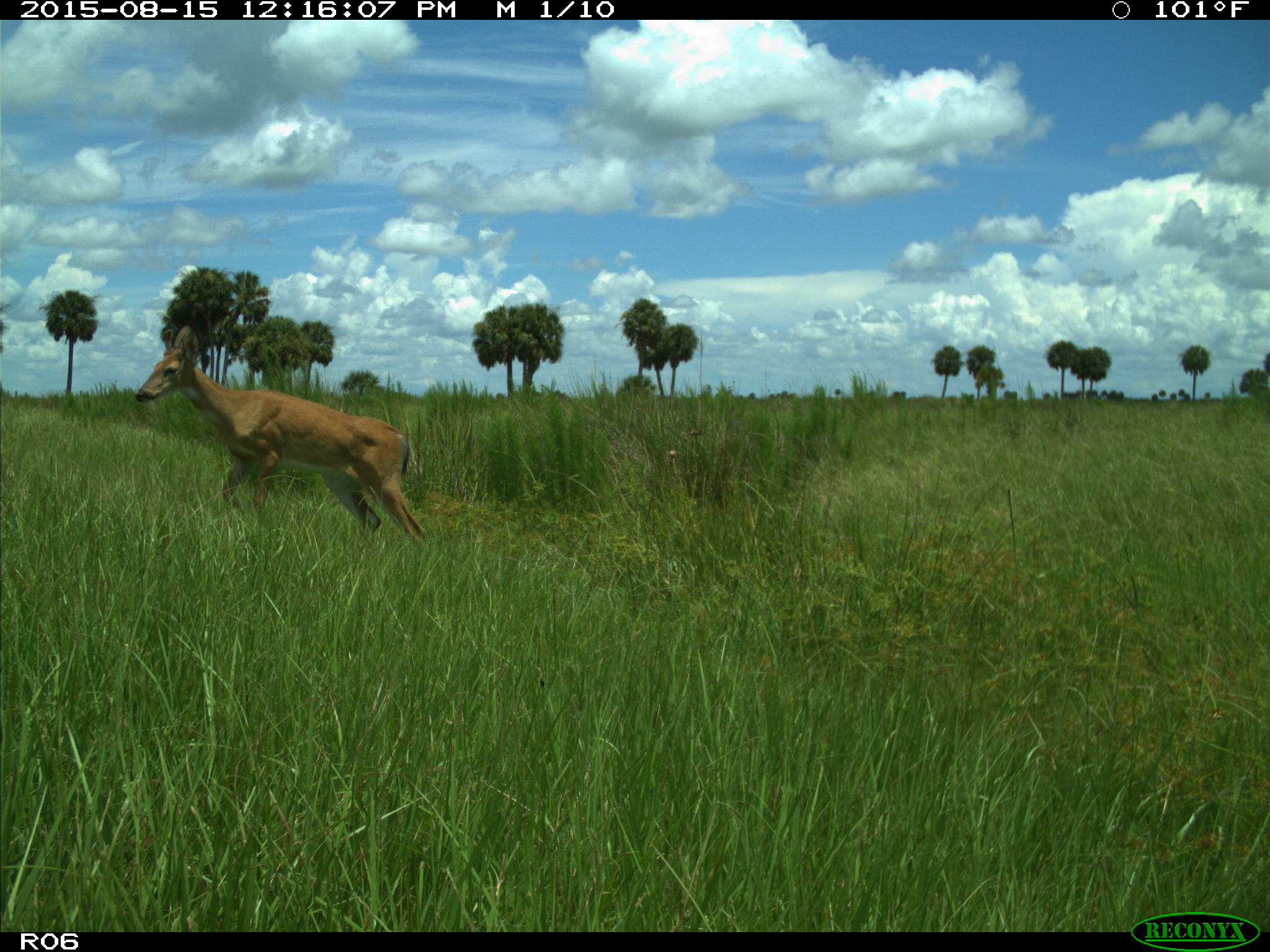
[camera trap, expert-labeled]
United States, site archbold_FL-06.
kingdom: Animalia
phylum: Chordata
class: Mammalia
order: Artiodactyla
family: Cervidae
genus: Odocoileus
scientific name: Odocoileus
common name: deer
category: unidentified deer